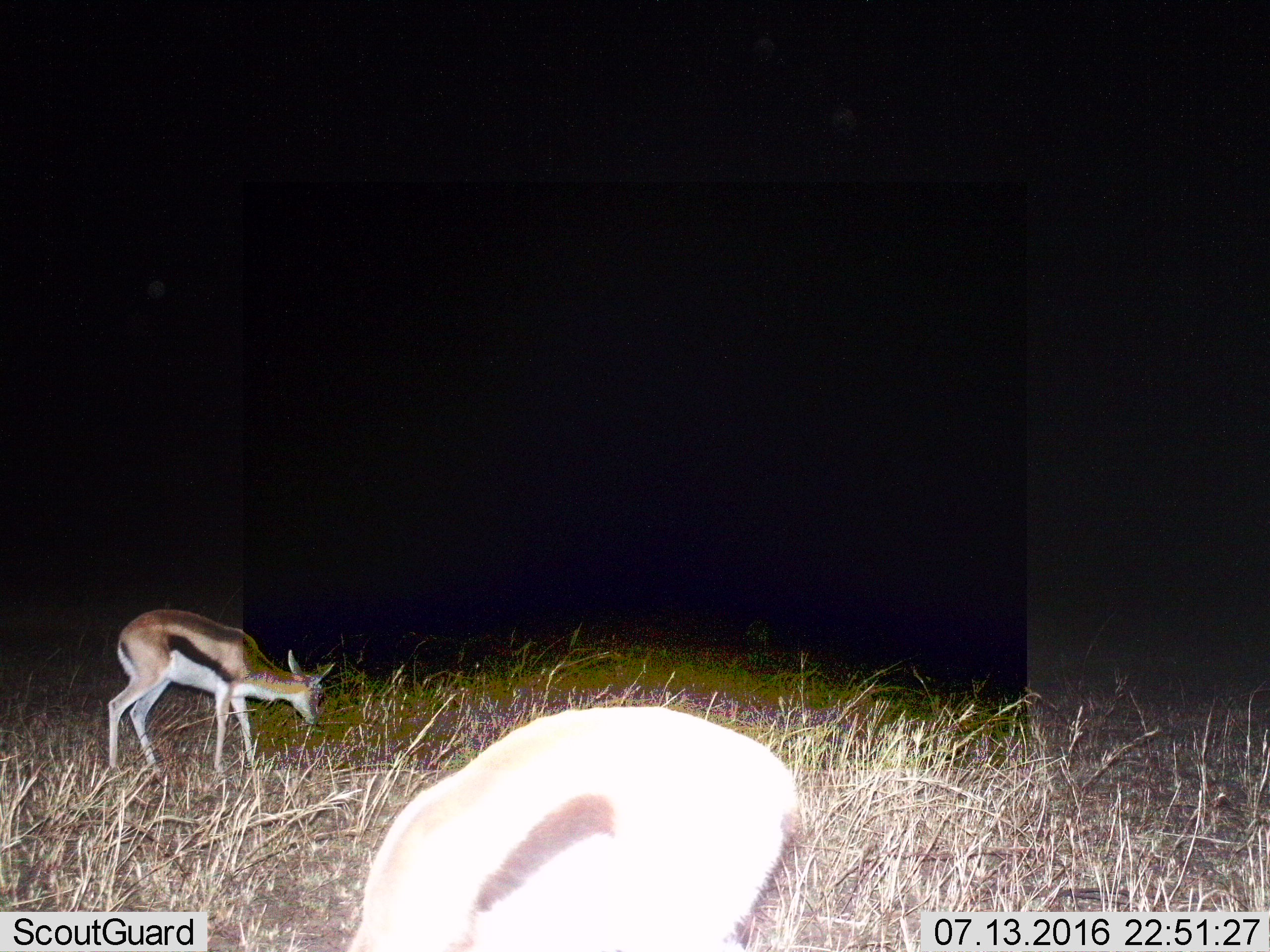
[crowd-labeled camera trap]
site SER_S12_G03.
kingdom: Animalia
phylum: Chordata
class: Mammalia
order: Artiodactyla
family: Bovidae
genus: Eudorcas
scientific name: Eudorcas thomsonii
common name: thomson's gazelle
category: gazellethomsons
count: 2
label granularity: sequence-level